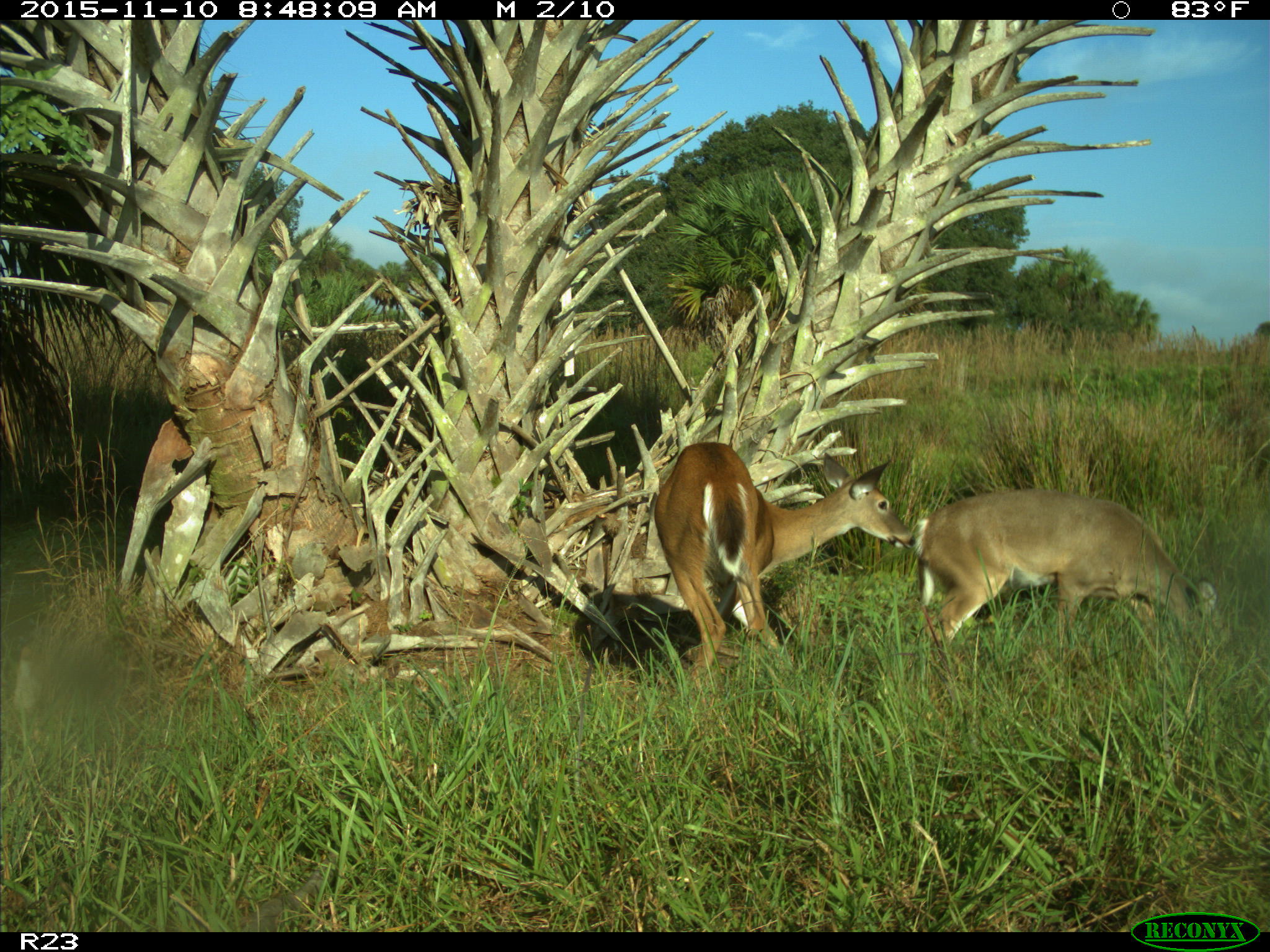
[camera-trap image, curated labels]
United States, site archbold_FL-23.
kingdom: Animalia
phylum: Chordata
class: Mammalia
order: Artiodactyla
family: Cervidae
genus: Odocoileus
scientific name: Odocoileus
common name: deer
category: unidentified deer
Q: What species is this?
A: Unidentified deer (deer) (Odocoileus).